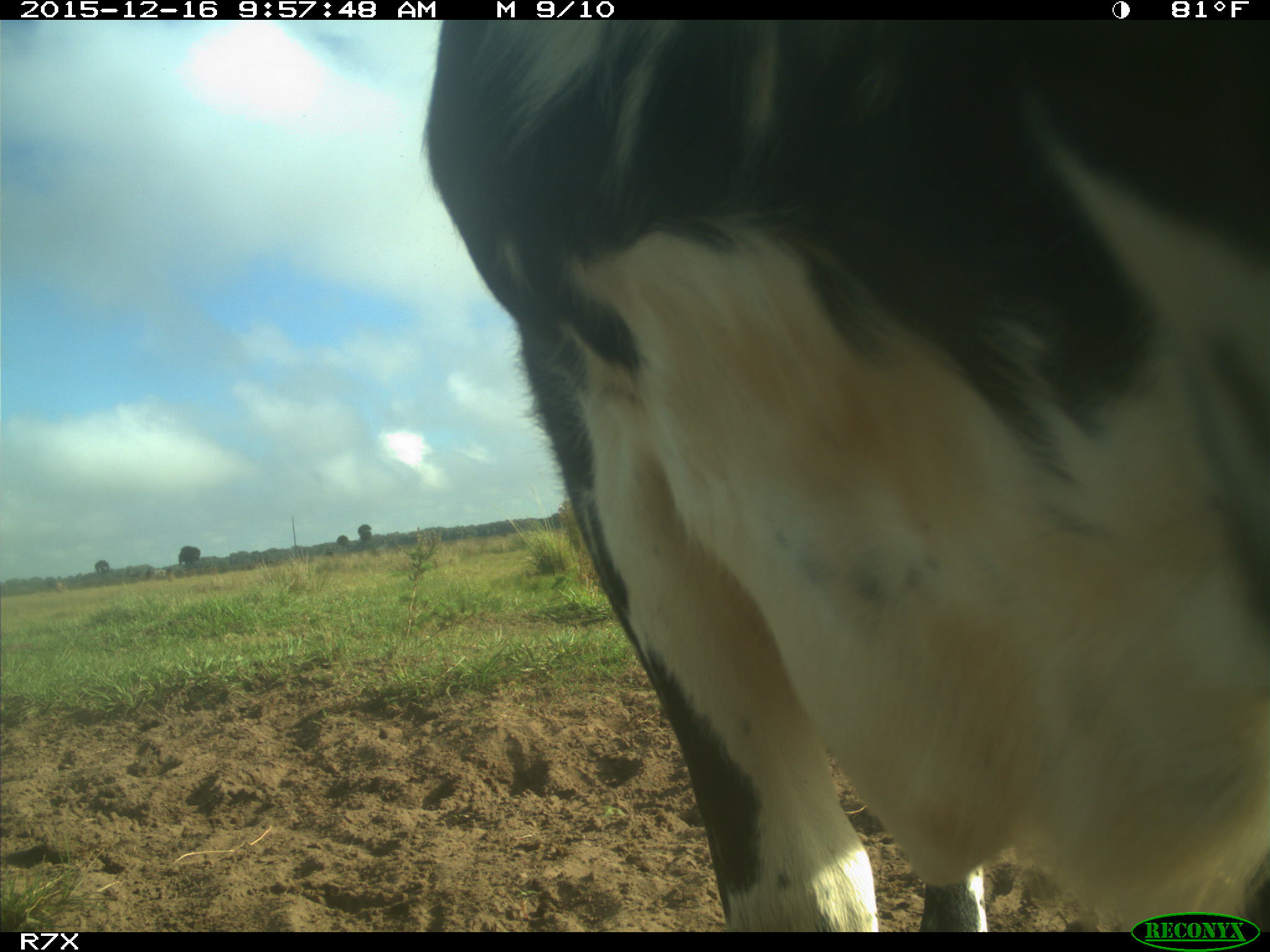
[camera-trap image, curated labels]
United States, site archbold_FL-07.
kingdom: Animalia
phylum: Chordata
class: Mammalia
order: Artiodactyla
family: Bovidae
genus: Bos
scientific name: Bos taurus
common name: domestic cow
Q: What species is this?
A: Bos taurus (domestic cow).